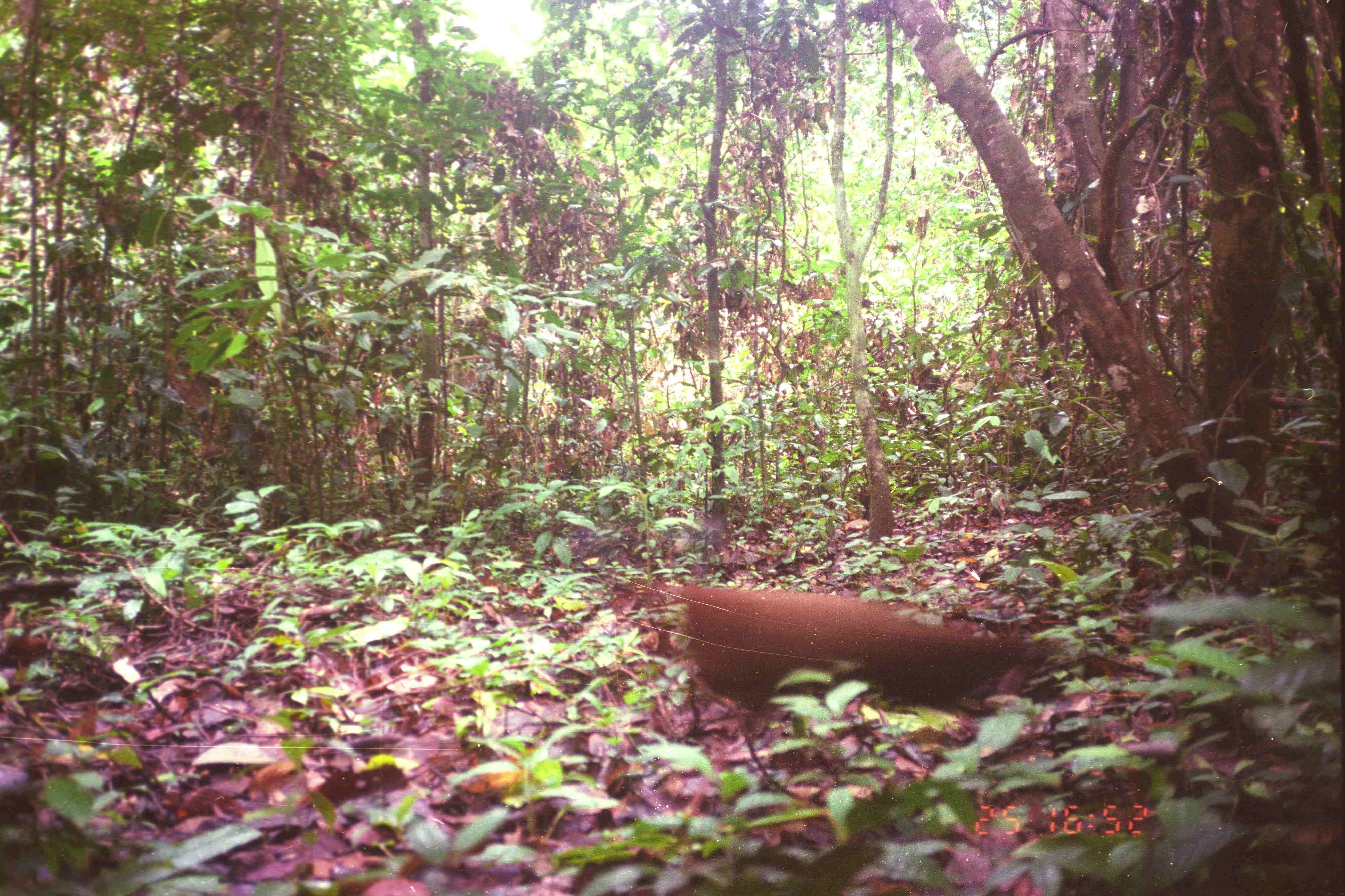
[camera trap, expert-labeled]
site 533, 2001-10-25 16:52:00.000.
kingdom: Animalia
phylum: Chordata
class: Aves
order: Galliformes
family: Phasianidae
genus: Argusianus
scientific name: Argusianus argus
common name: great argus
Argusianus argus (great argus), count 1.